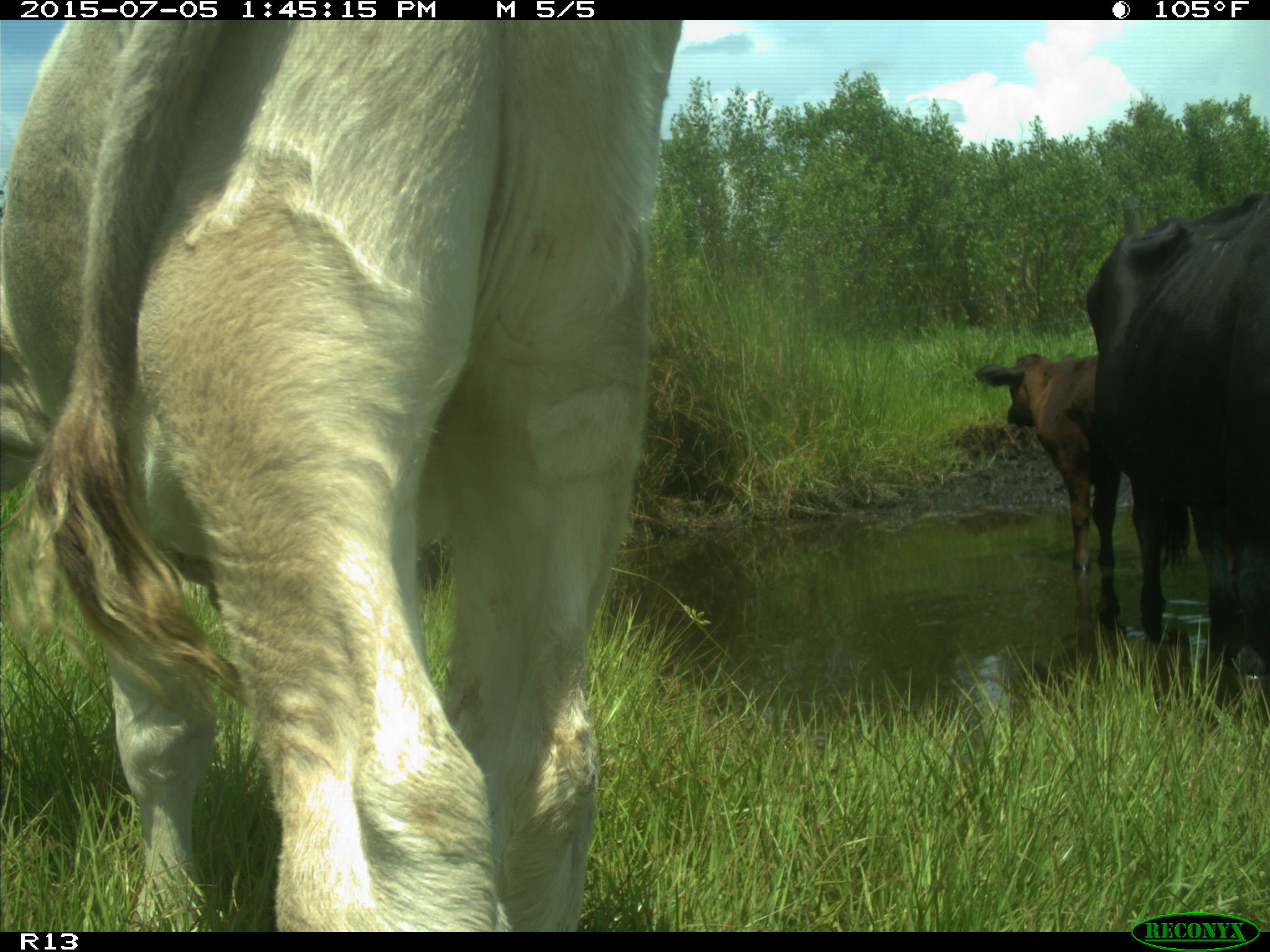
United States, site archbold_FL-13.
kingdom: Animalia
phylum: Chordata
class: Mammalia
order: Artiodactyla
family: Bovidae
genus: Bos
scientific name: Bos taurus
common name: domestic cow